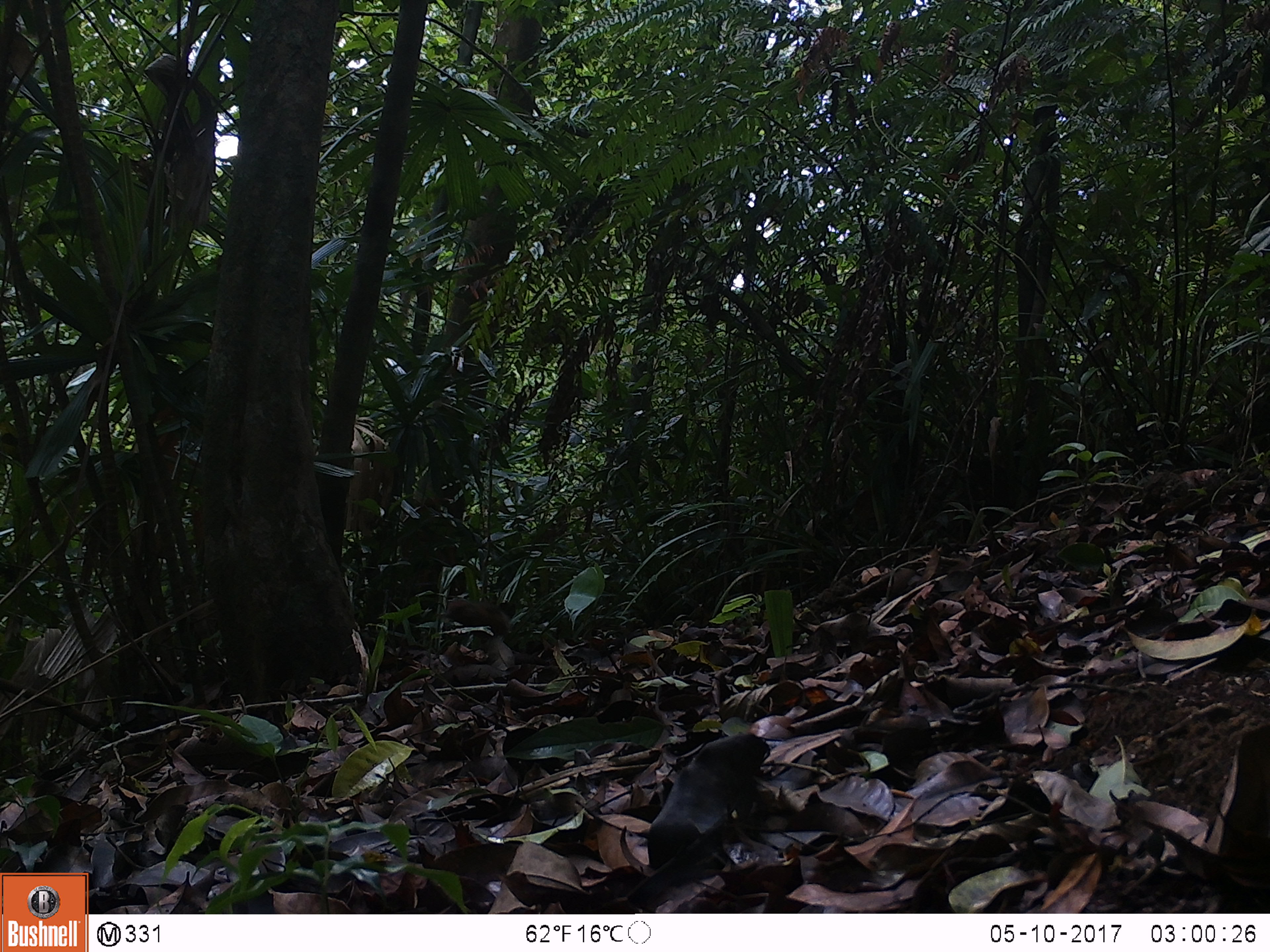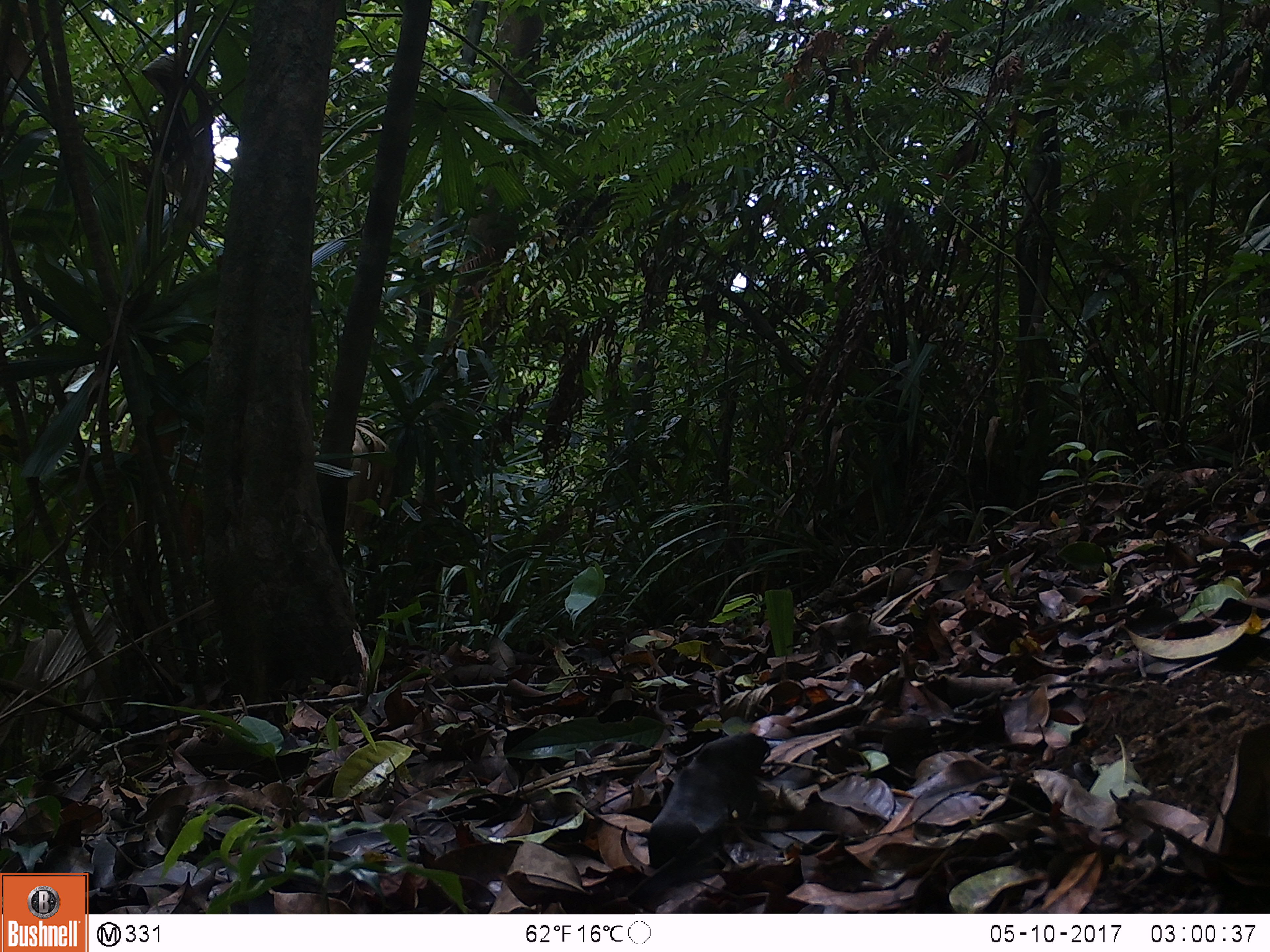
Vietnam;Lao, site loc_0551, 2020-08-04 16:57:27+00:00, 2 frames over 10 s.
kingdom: Animalia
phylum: Chordata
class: Aves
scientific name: Aves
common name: bird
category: unidentified bird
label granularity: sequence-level